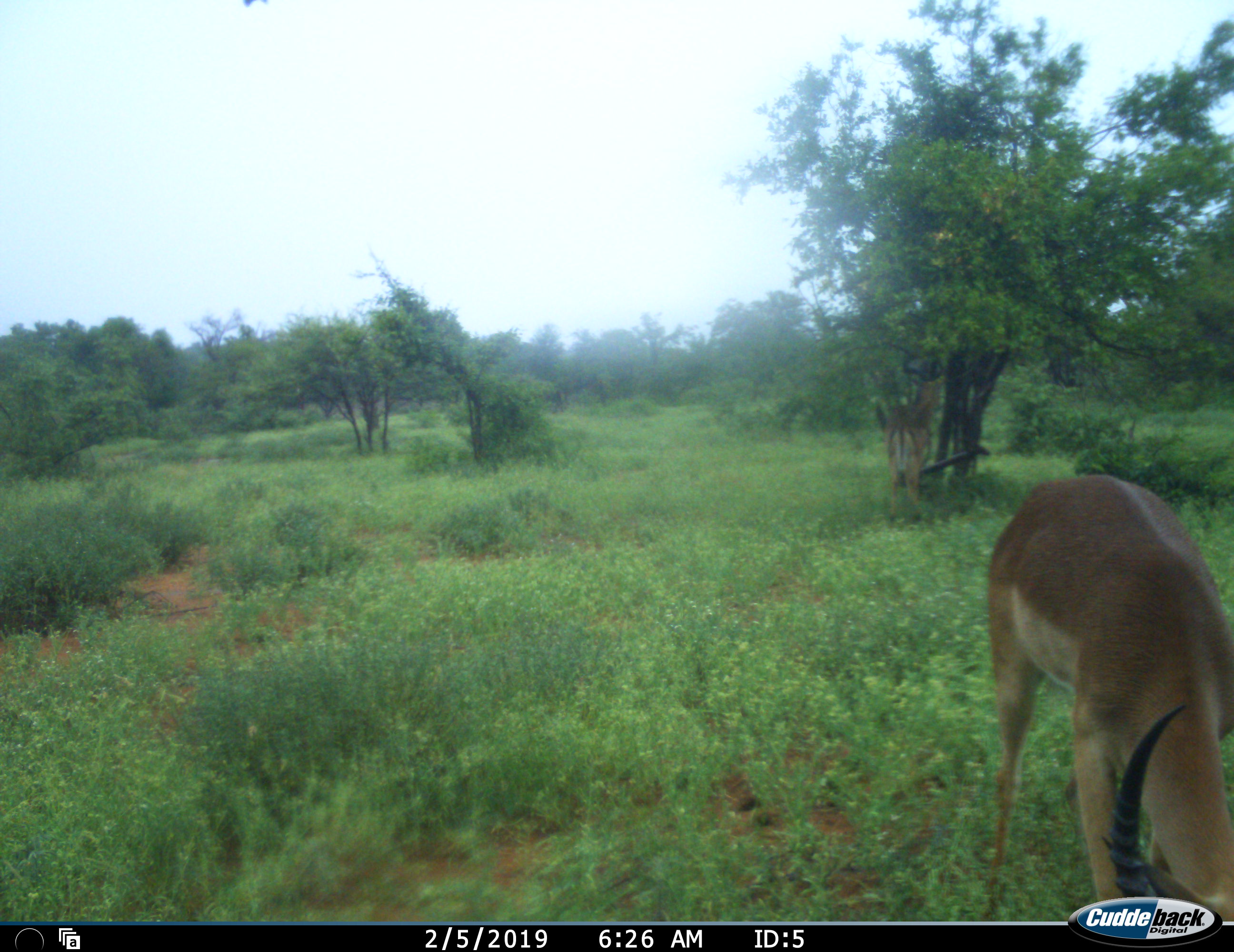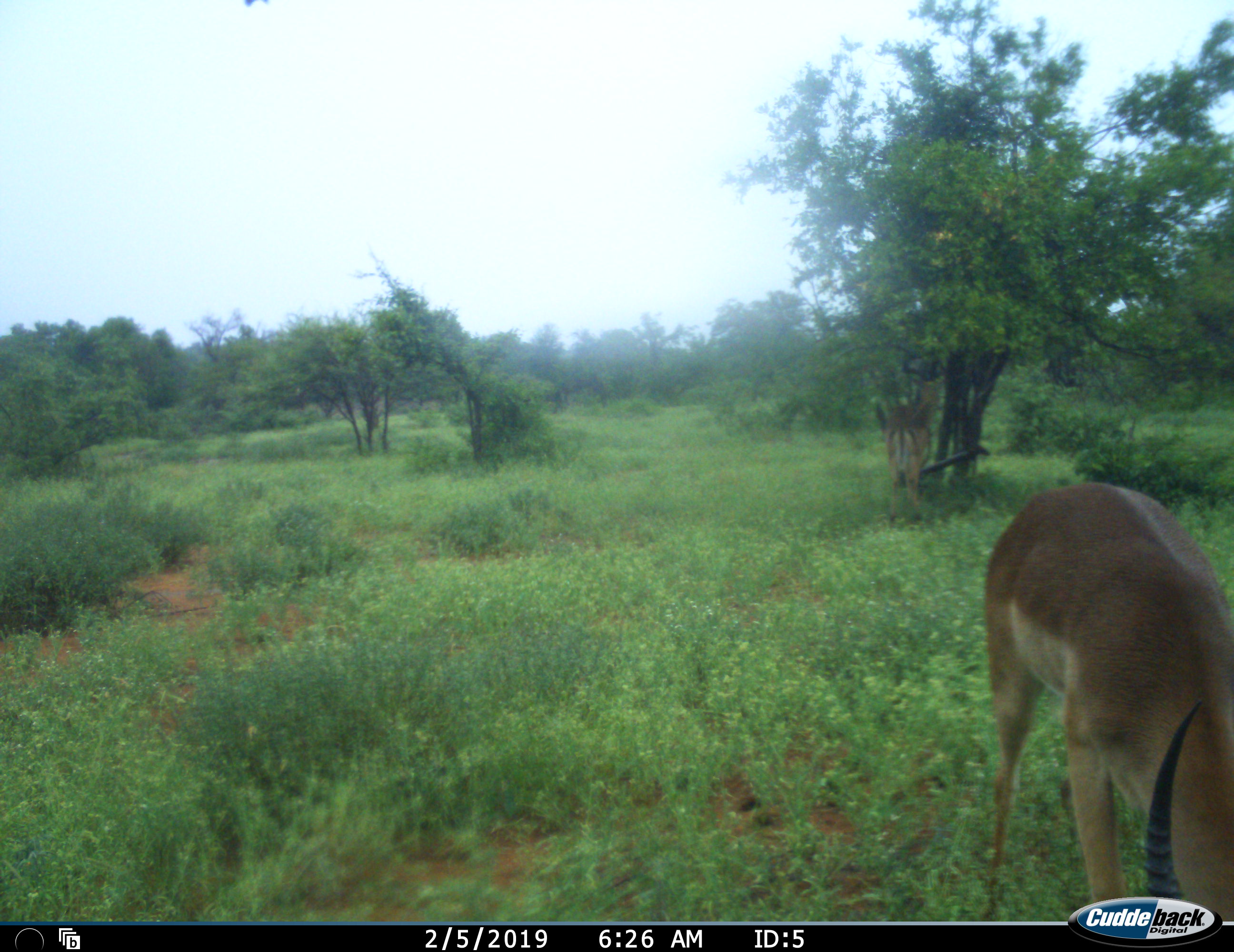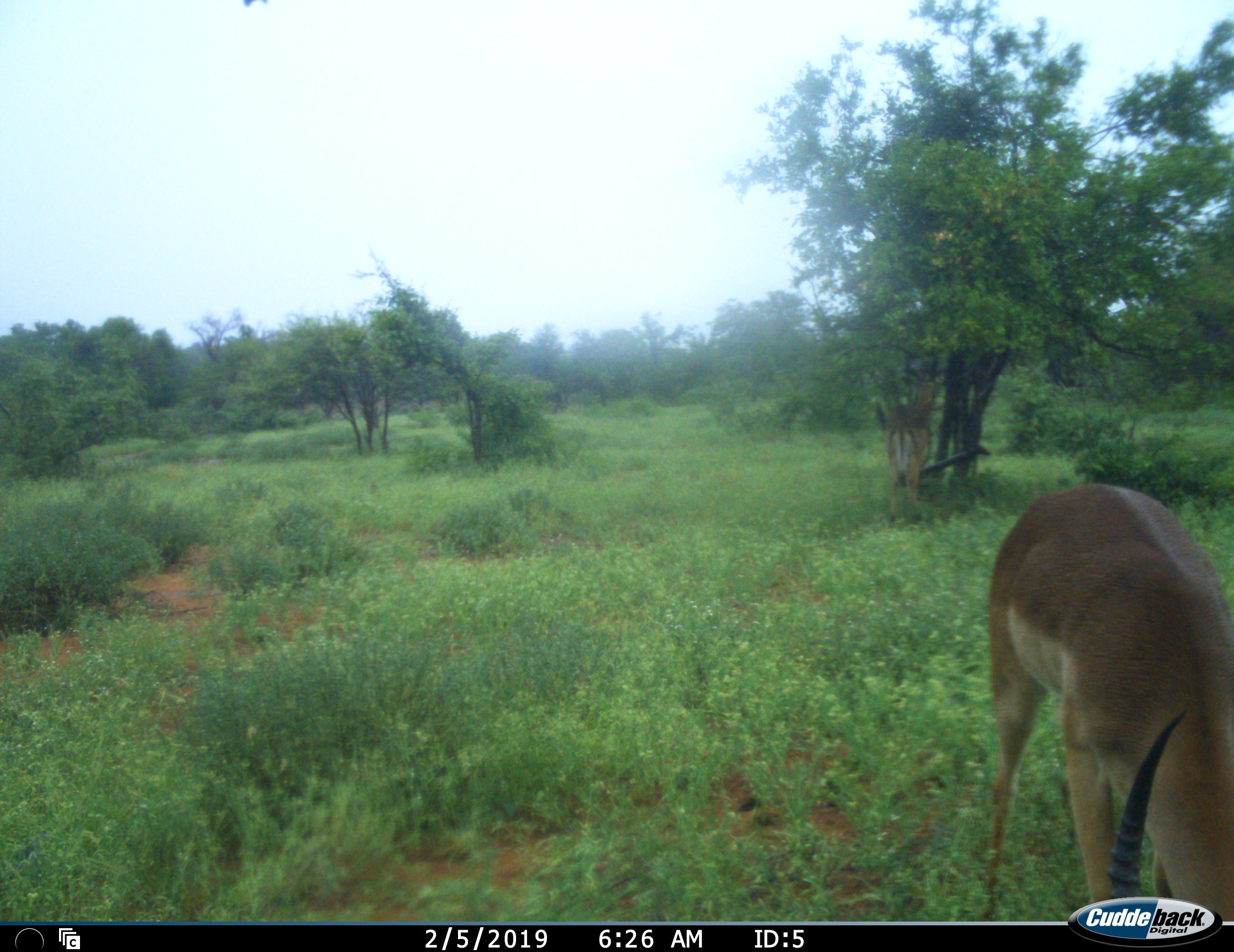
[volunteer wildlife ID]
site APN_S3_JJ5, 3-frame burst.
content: unidentified animal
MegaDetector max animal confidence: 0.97